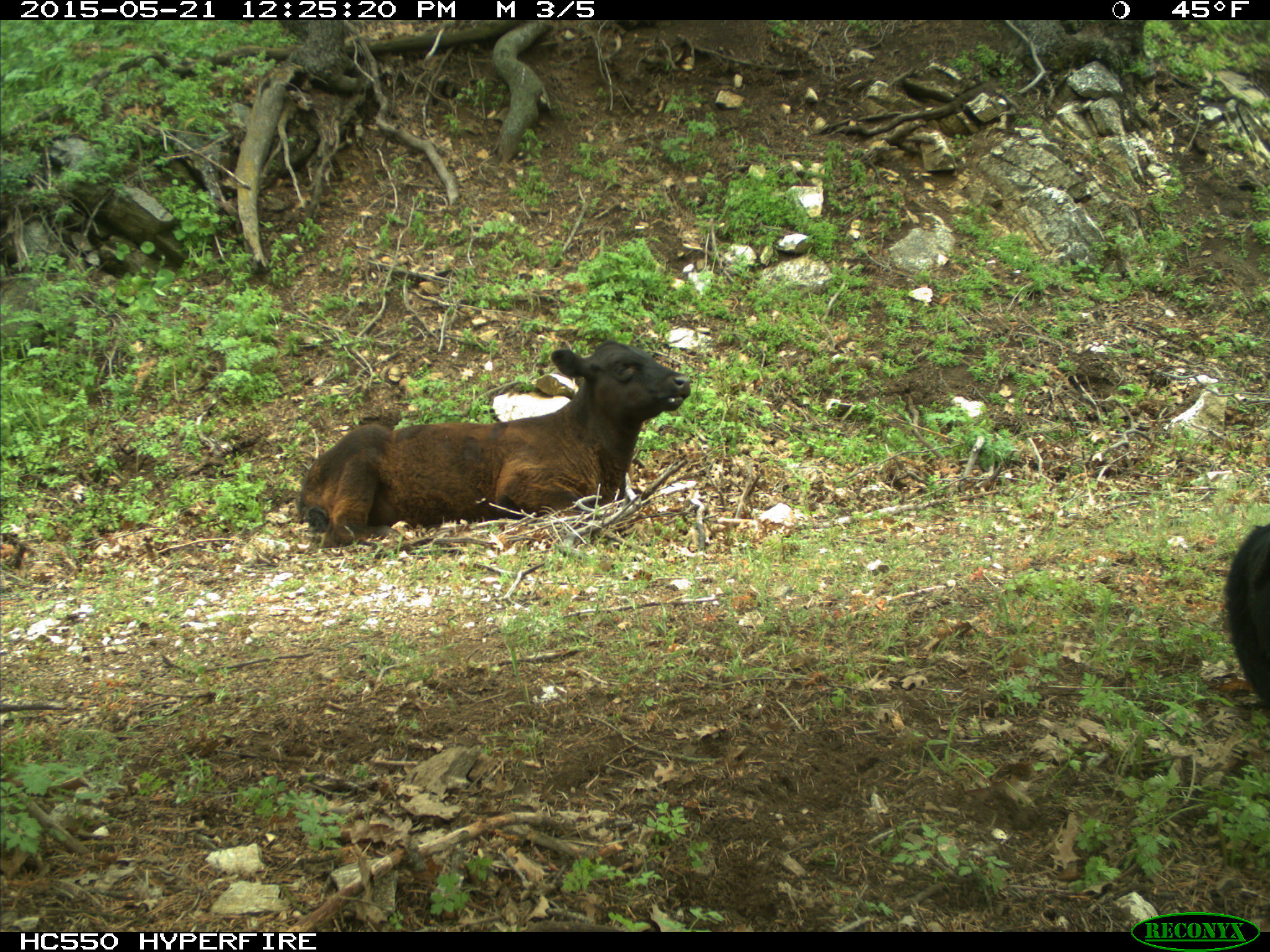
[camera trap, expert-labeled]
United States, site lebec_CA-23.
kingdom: Animalia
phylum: Chordata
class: Mammalia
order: Artiodactyla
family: Bovidae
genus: Bos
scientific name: Bos taurus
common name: domestic cow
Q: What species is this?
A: Bos taurus (domestic cow).